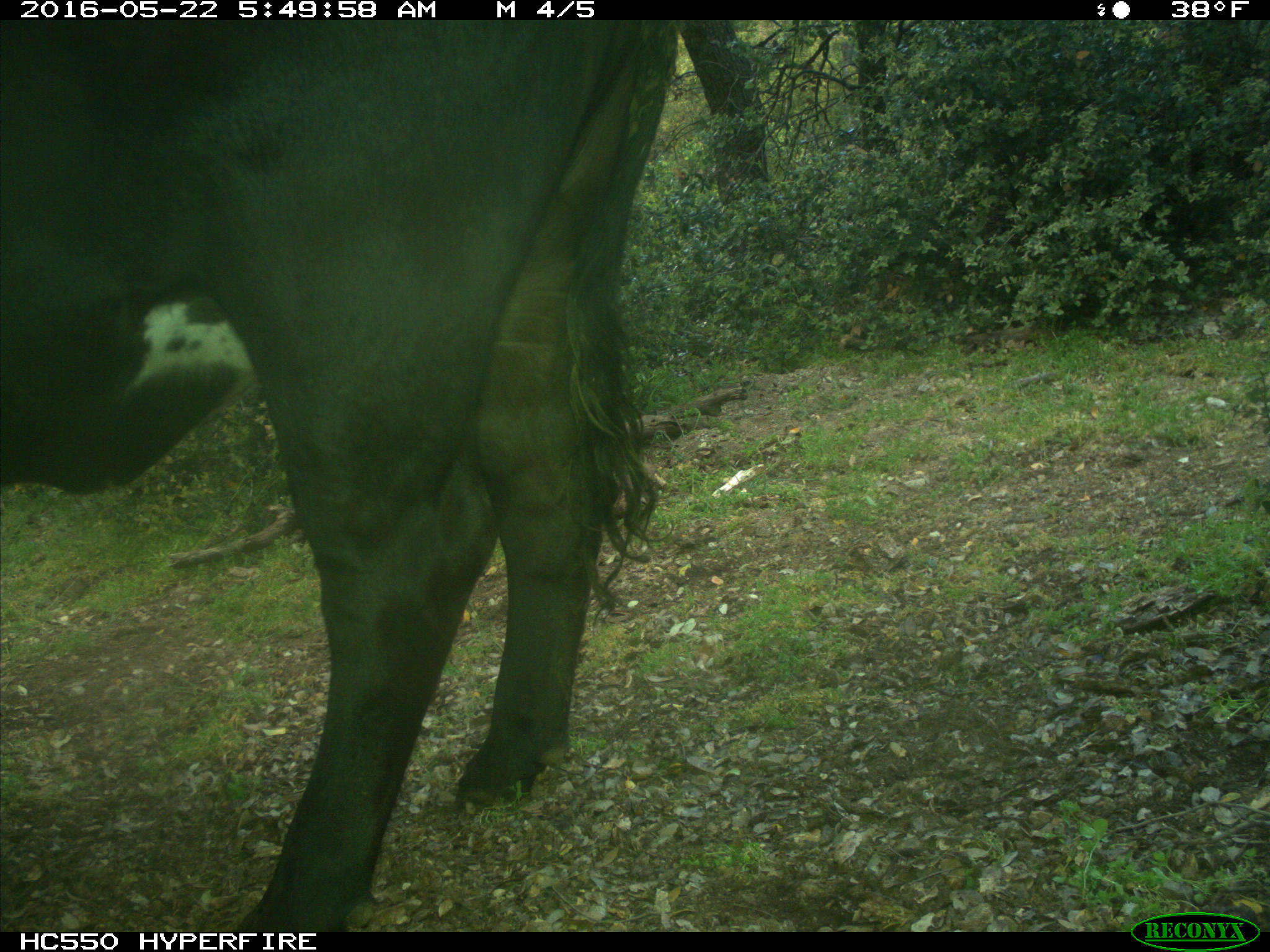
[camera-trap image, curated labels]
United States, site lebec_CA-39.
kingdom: Animalia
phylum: Chordata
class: Mammalia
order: Artiodactyla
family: Bovidae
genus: Bos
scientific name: Bos taurus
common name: domestic cow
Bos taurus (domestic cow).